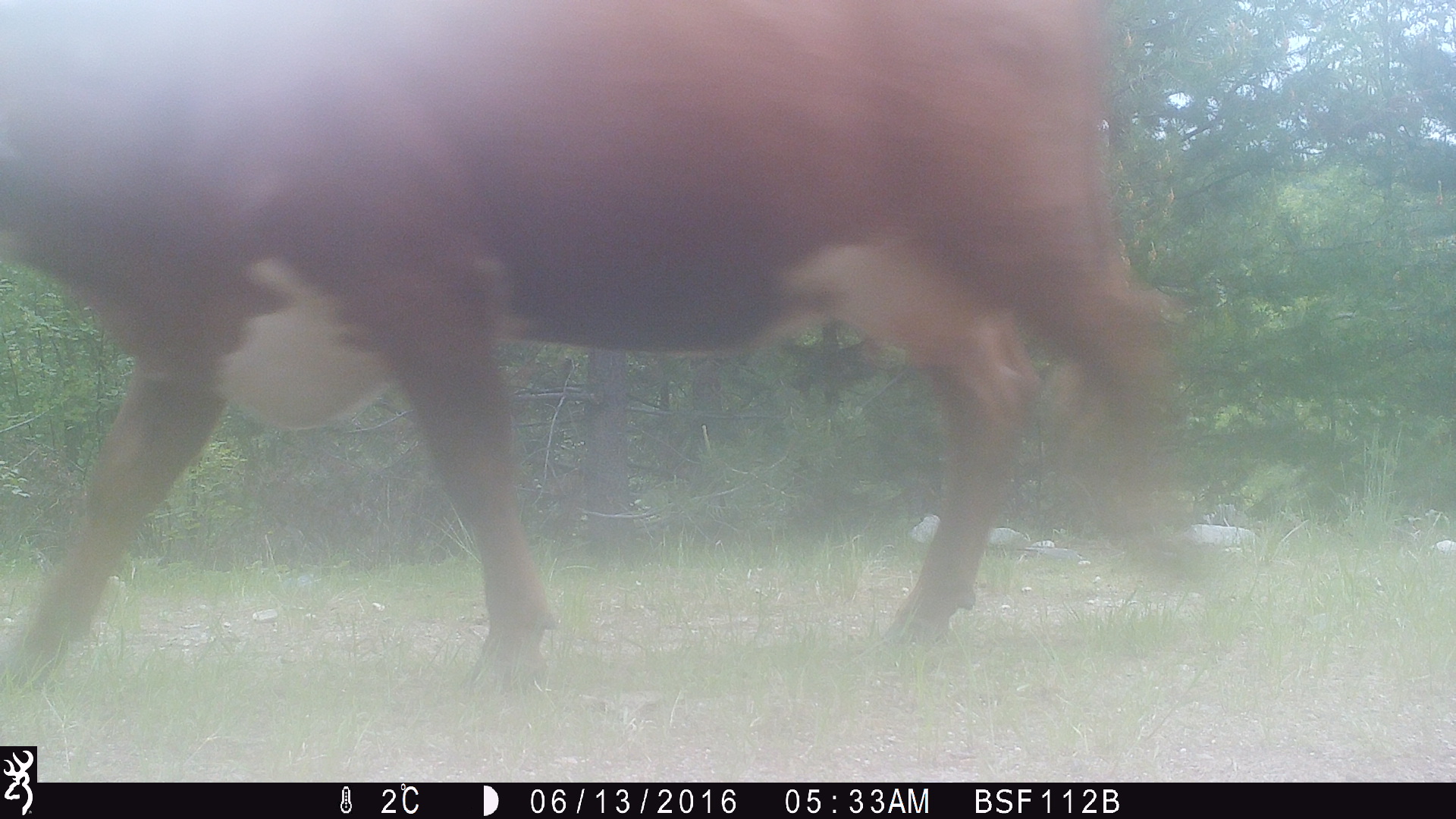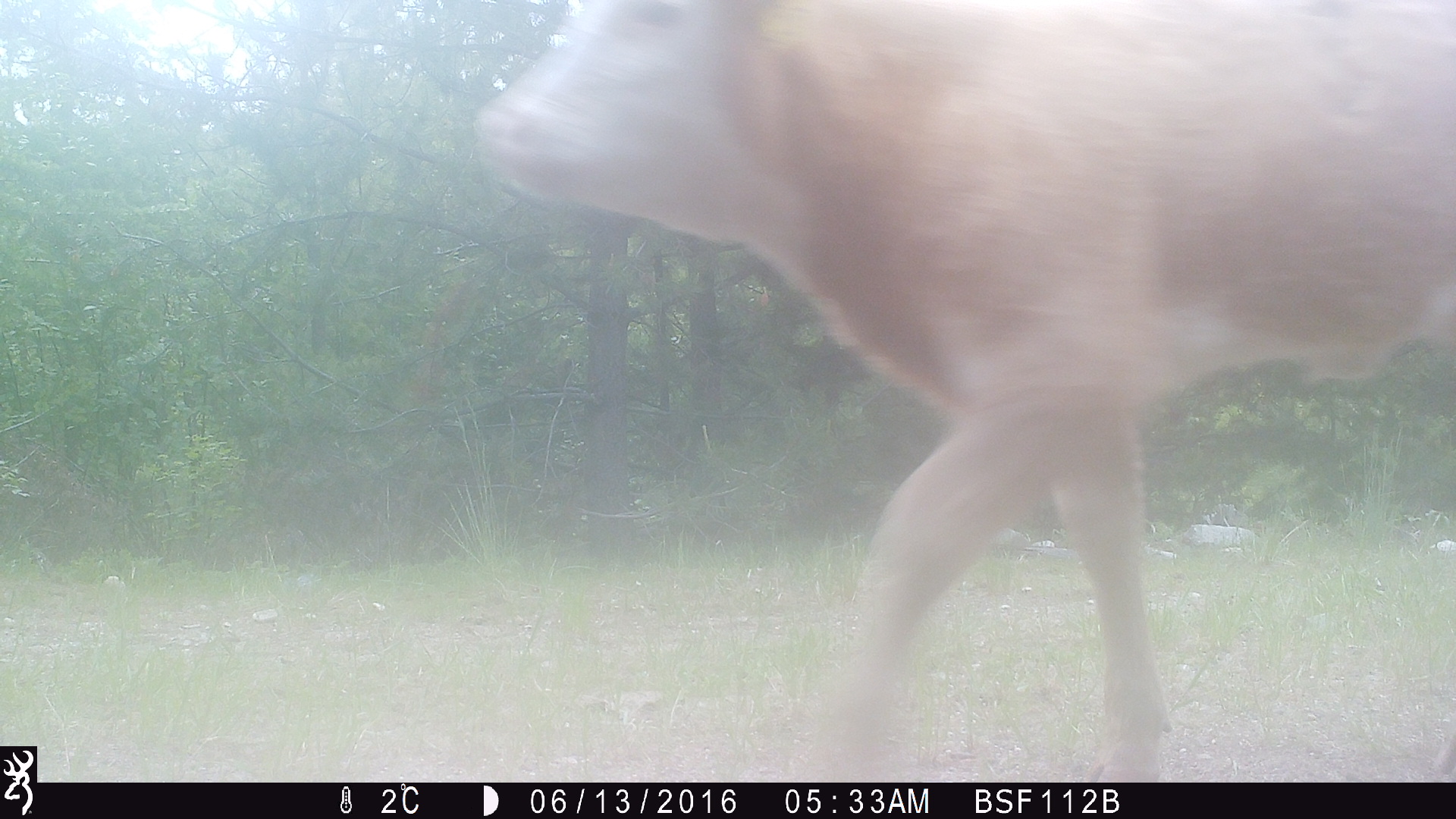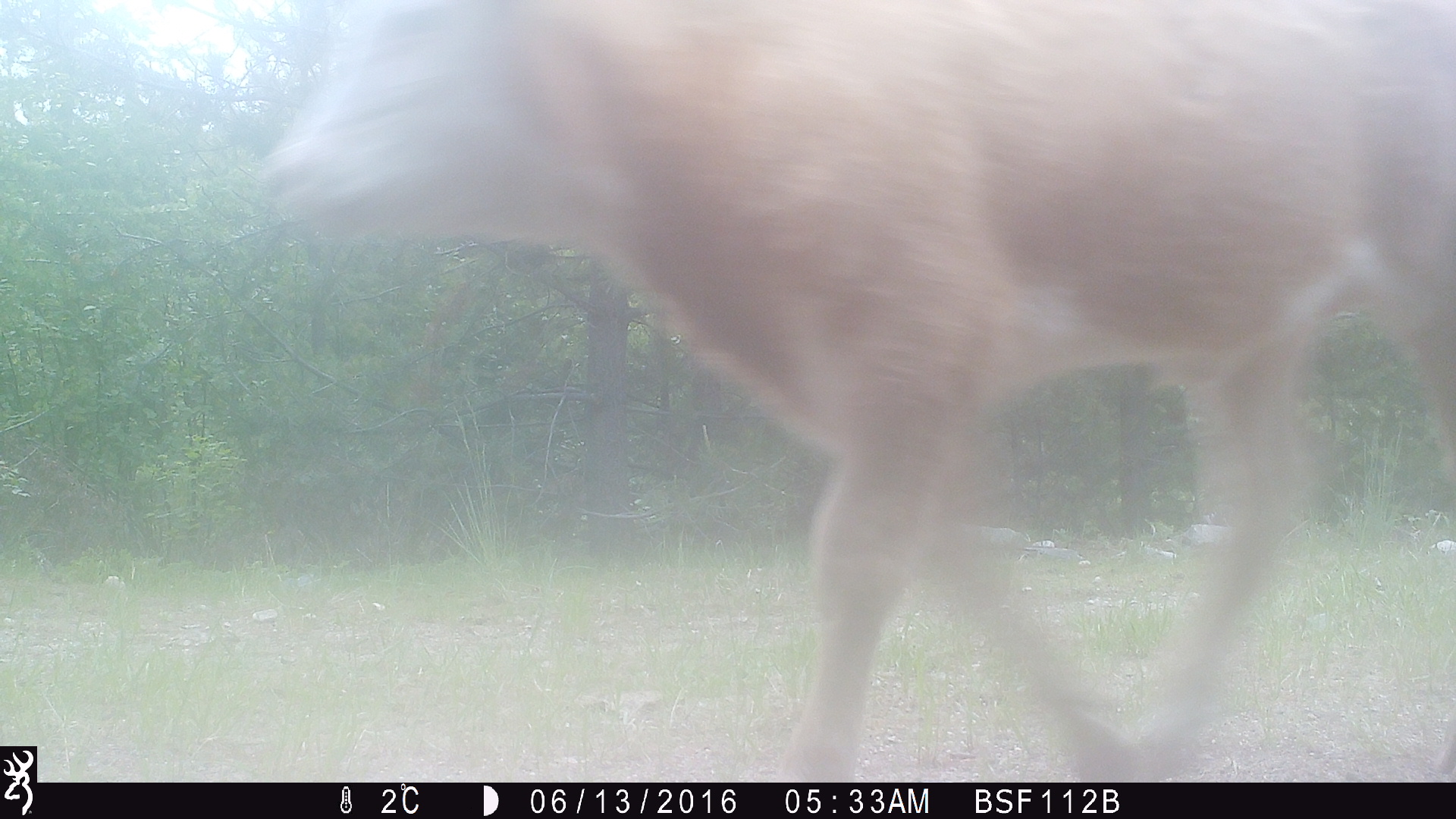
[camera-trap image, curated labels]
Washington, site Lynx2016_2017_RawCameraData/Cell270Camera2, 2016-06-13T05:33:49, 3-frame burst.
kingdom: Animalia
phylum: Chordata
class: Mammalia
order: Artiodactyla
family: Bovidae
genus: Bos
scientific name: Bos taurus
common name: domestic cattle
Domestic cattle (Bos taurus). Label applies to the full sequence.